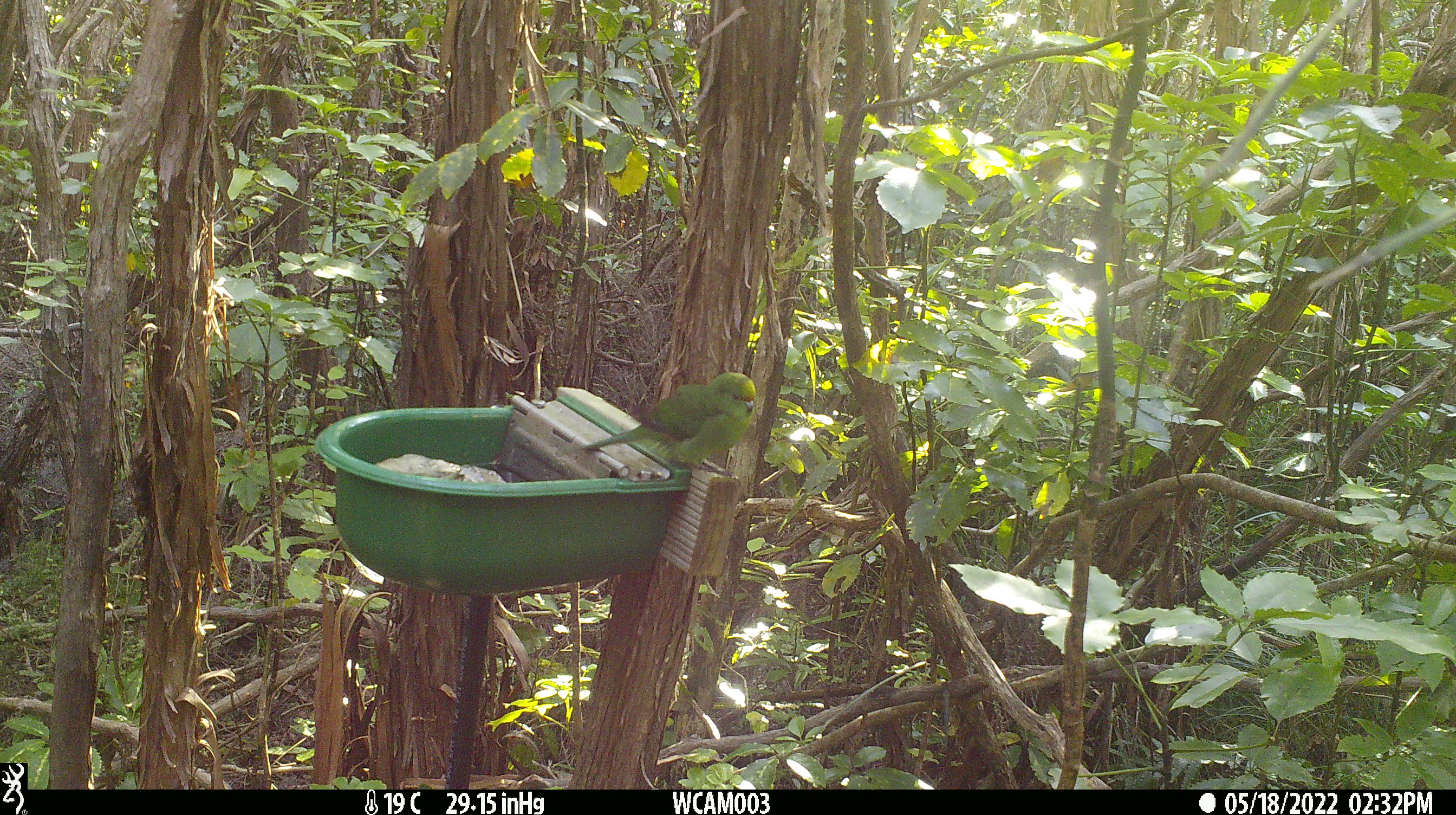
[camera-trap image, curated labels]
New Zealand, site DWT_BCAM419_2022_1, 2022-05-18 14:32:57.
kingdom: Animalia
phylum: Chordata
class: Aves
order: Psittaciformes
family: Psittaculidae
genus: Cyanoramphus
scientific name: Cyanoramphus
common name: parakeet